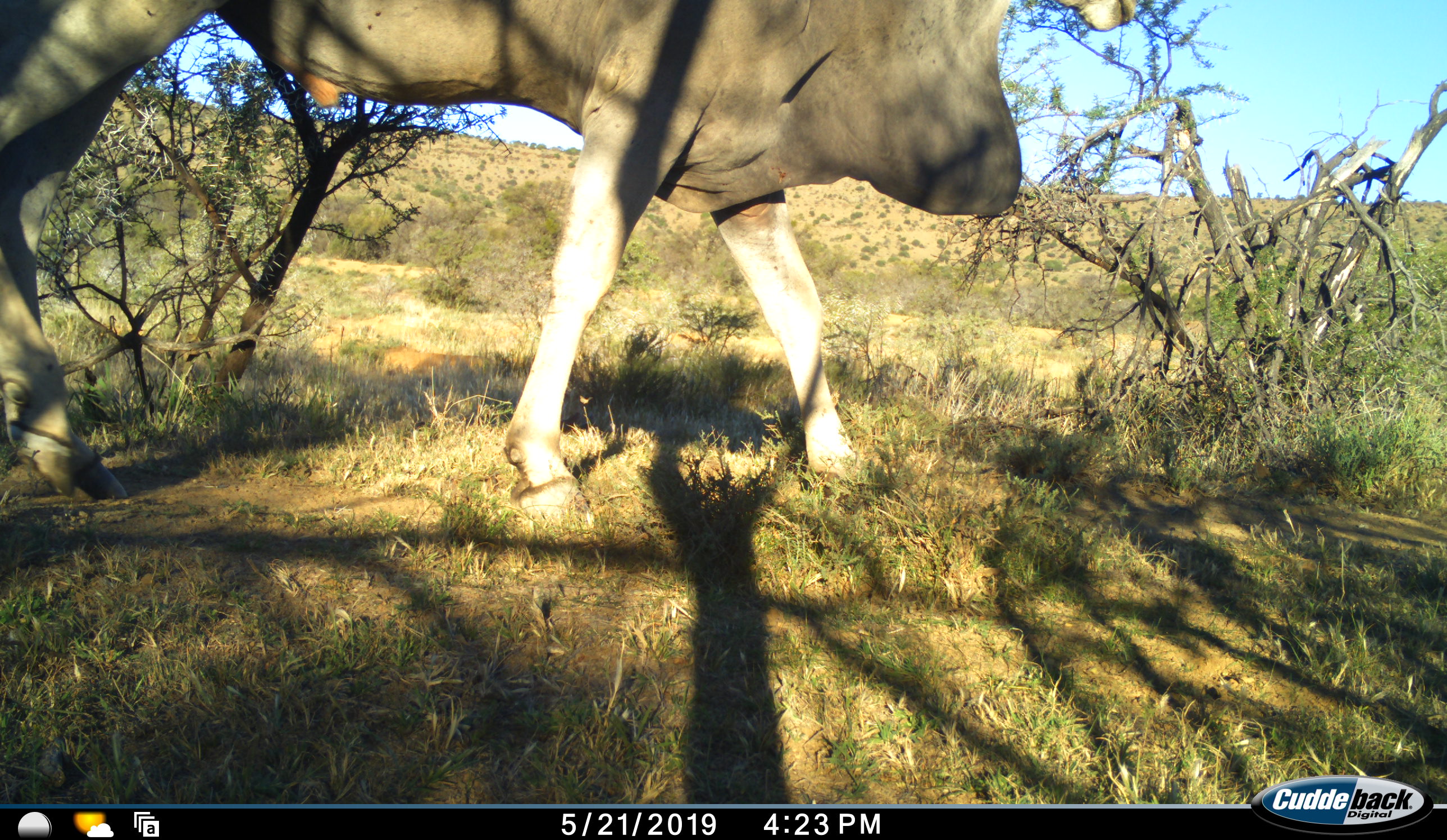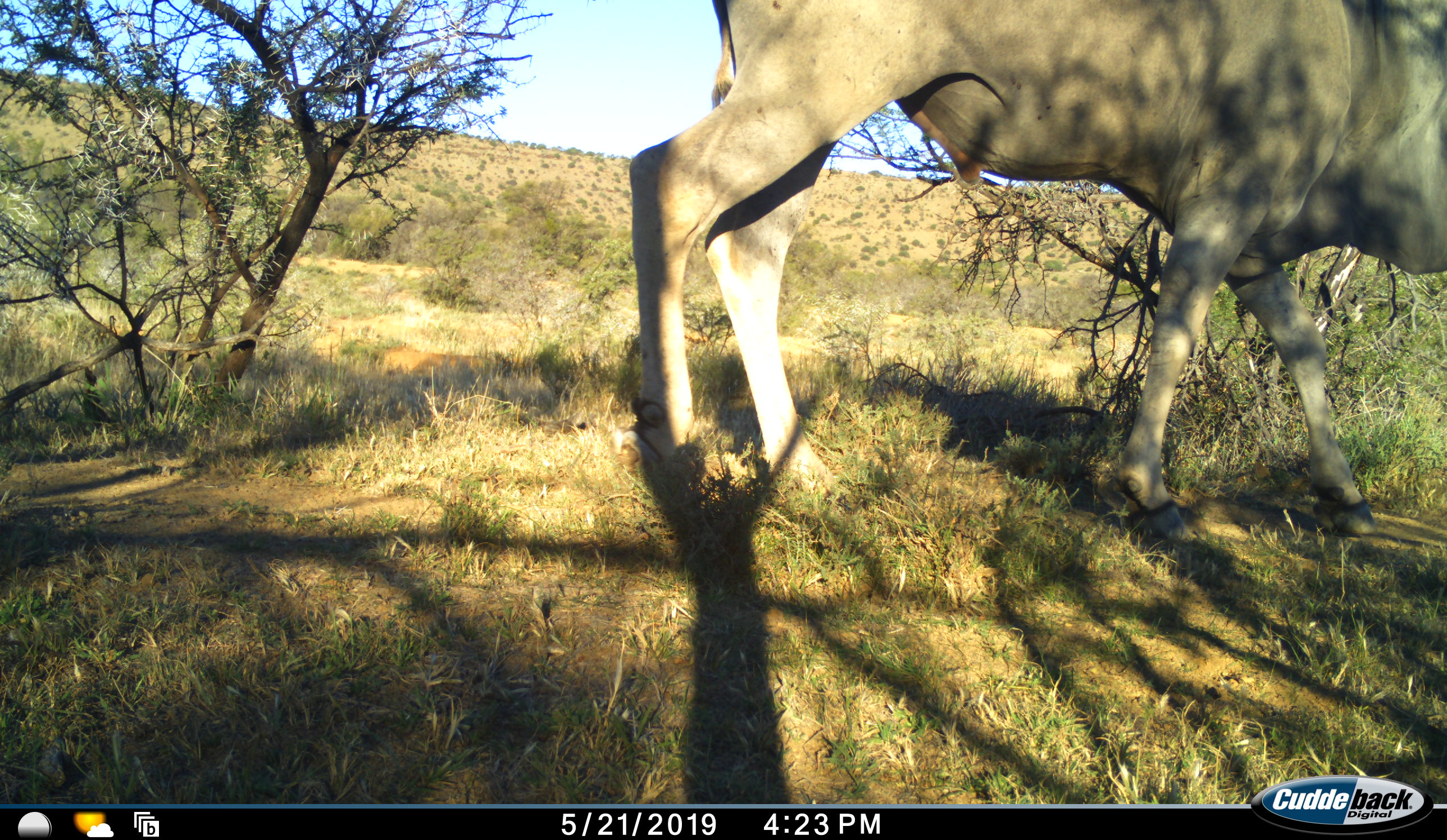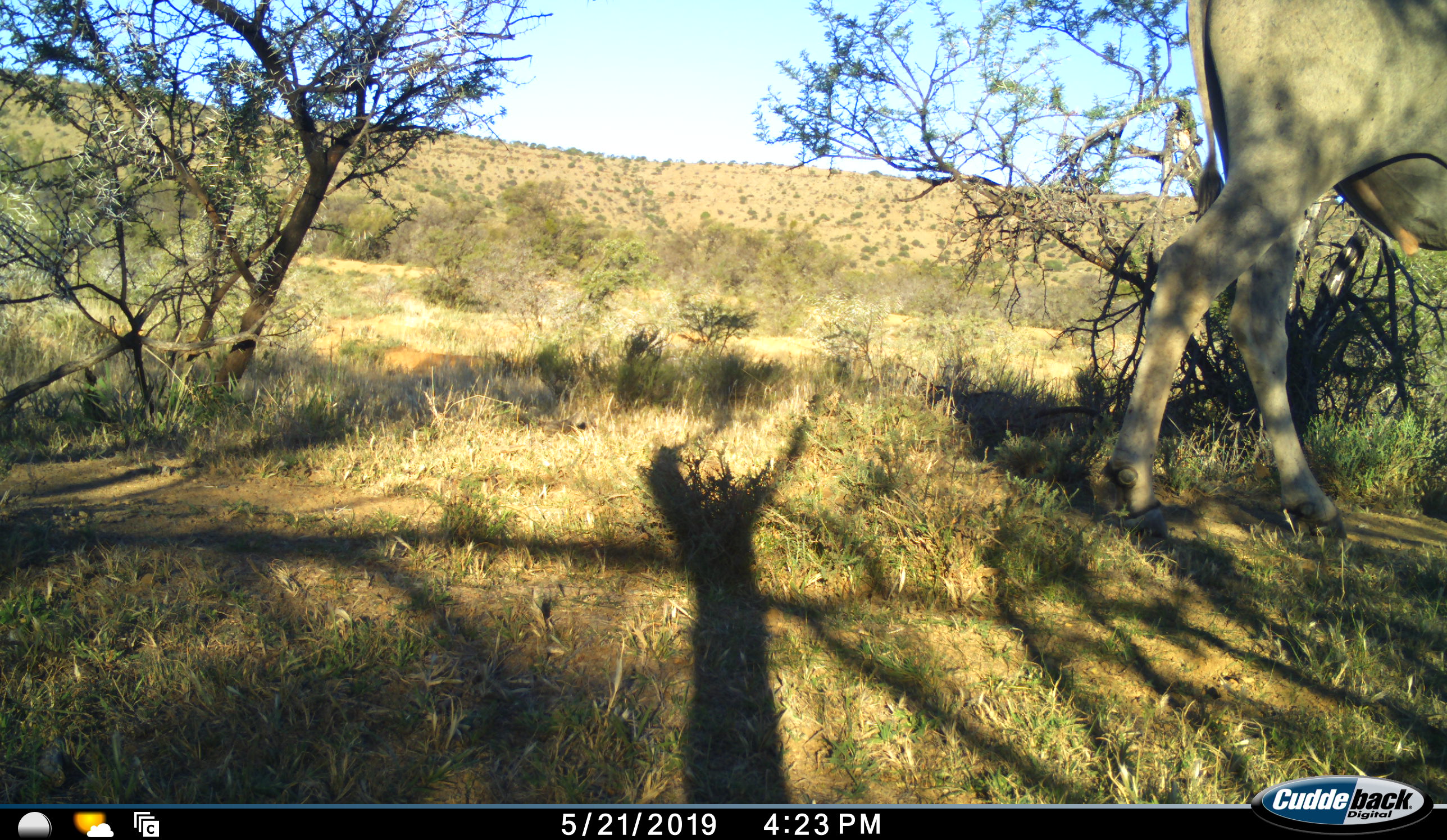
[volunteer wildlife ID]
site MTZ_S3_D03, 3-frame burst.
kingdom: Animalia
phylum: Chordata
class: Mammalia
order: Artiodactyla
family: Bovidae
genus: Tragelaphus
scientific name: Tragelaphus oryx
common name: eland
Eland (Tragelaphus oryx), count 1. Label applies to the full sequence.